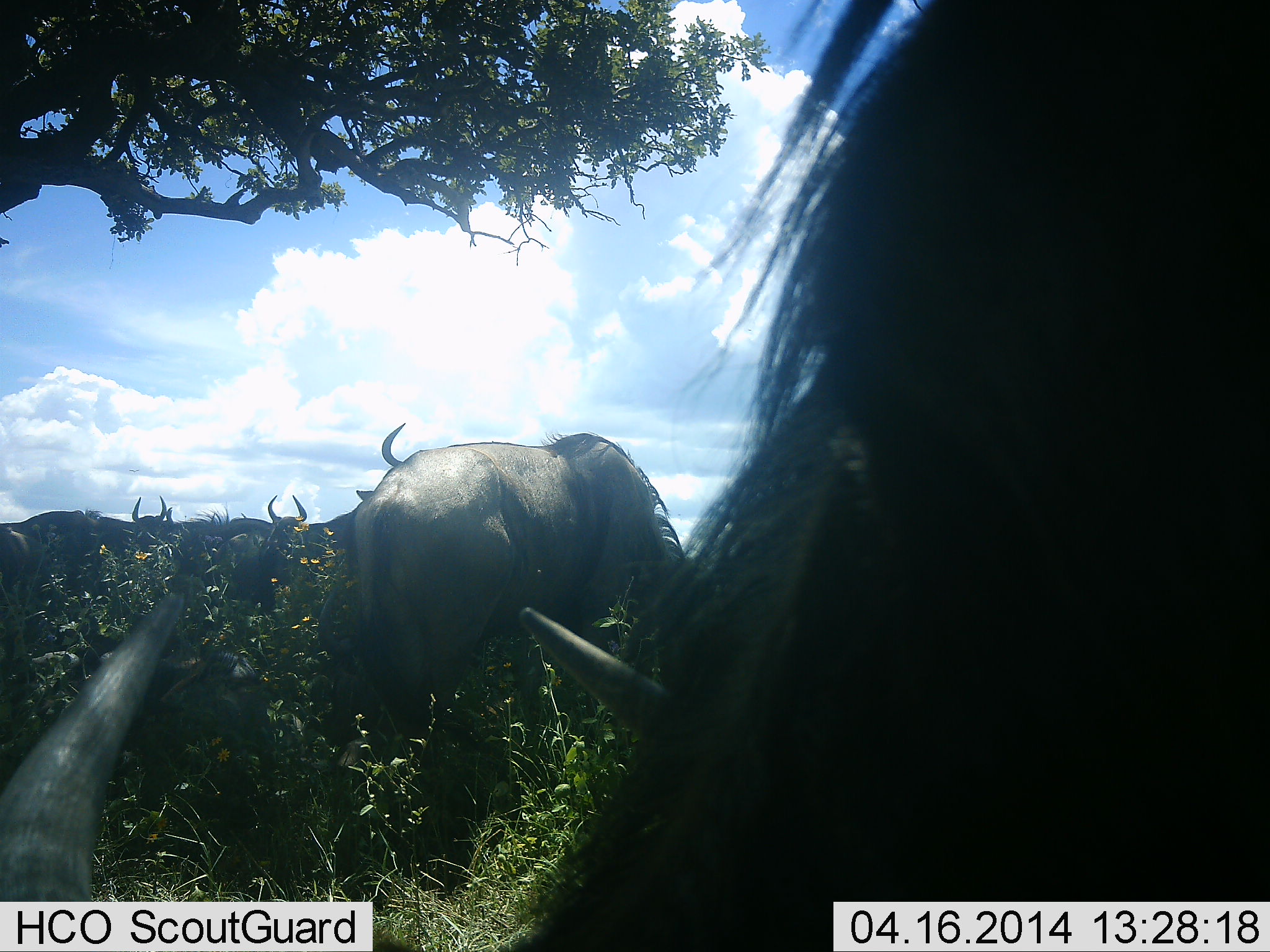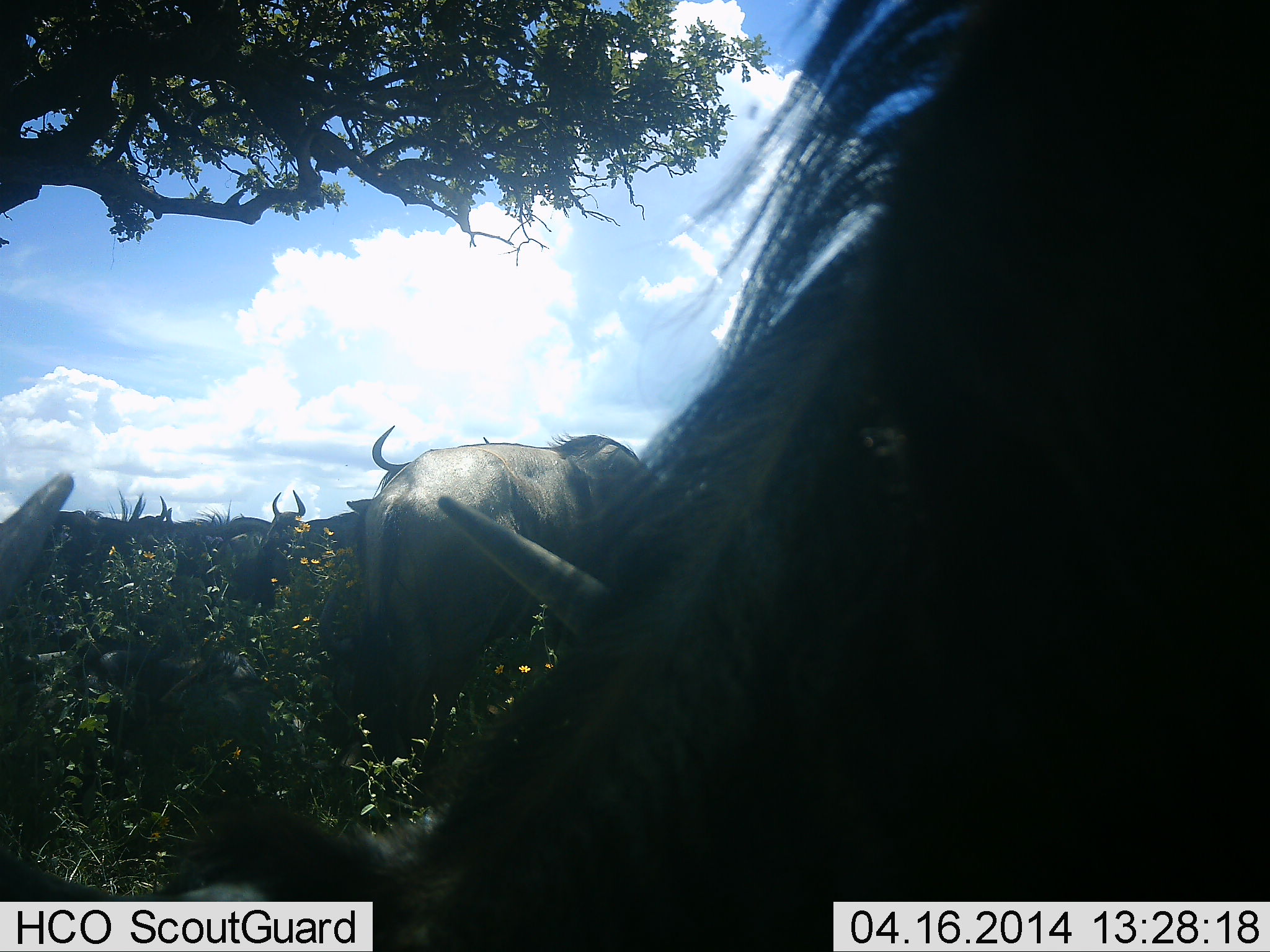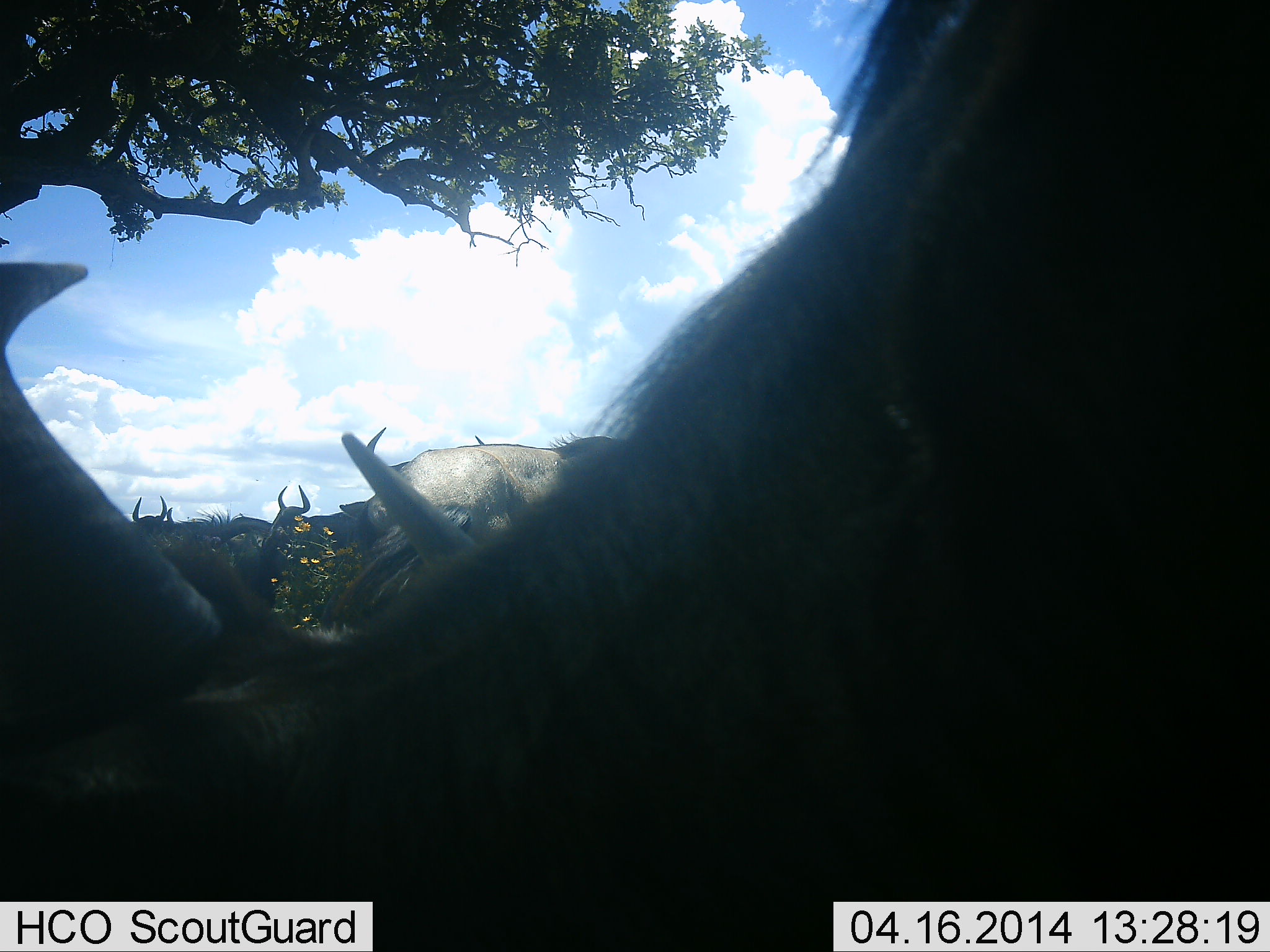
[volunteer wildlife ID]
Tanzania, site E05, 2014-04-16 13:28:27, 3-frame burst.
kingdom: Animalia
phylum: Chordata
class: Mammalia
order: Artiodactyla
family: Bovidae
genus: Connochaetes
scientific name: Connochaetes taurinus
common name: blue wildebeest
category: wildebeest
Wildebeest (blue wildebeest) (Connochaetes taurinus), count 6. Behavior (volunteer vote fractions): standing 73%, resting 18%, moving 18%, interacting 18%. Young present (vote fraction): 0%. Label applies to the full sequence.